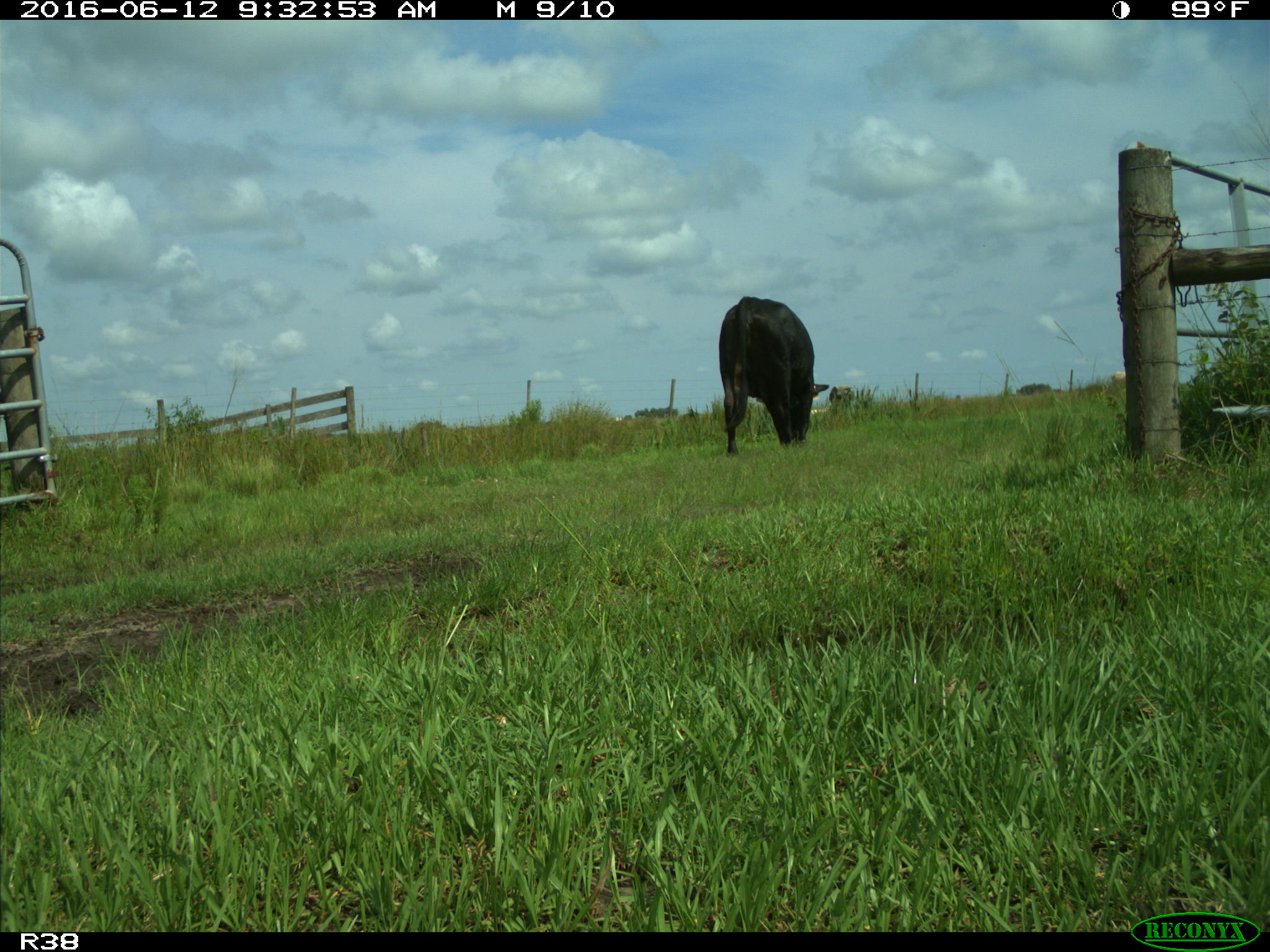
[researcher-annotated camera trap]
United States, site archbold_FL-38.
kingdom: Animalia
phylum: Chordata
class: Mammalia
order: Artiodactyla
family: Bovidae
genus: Bos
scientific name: Bos taurus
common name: domestic cow